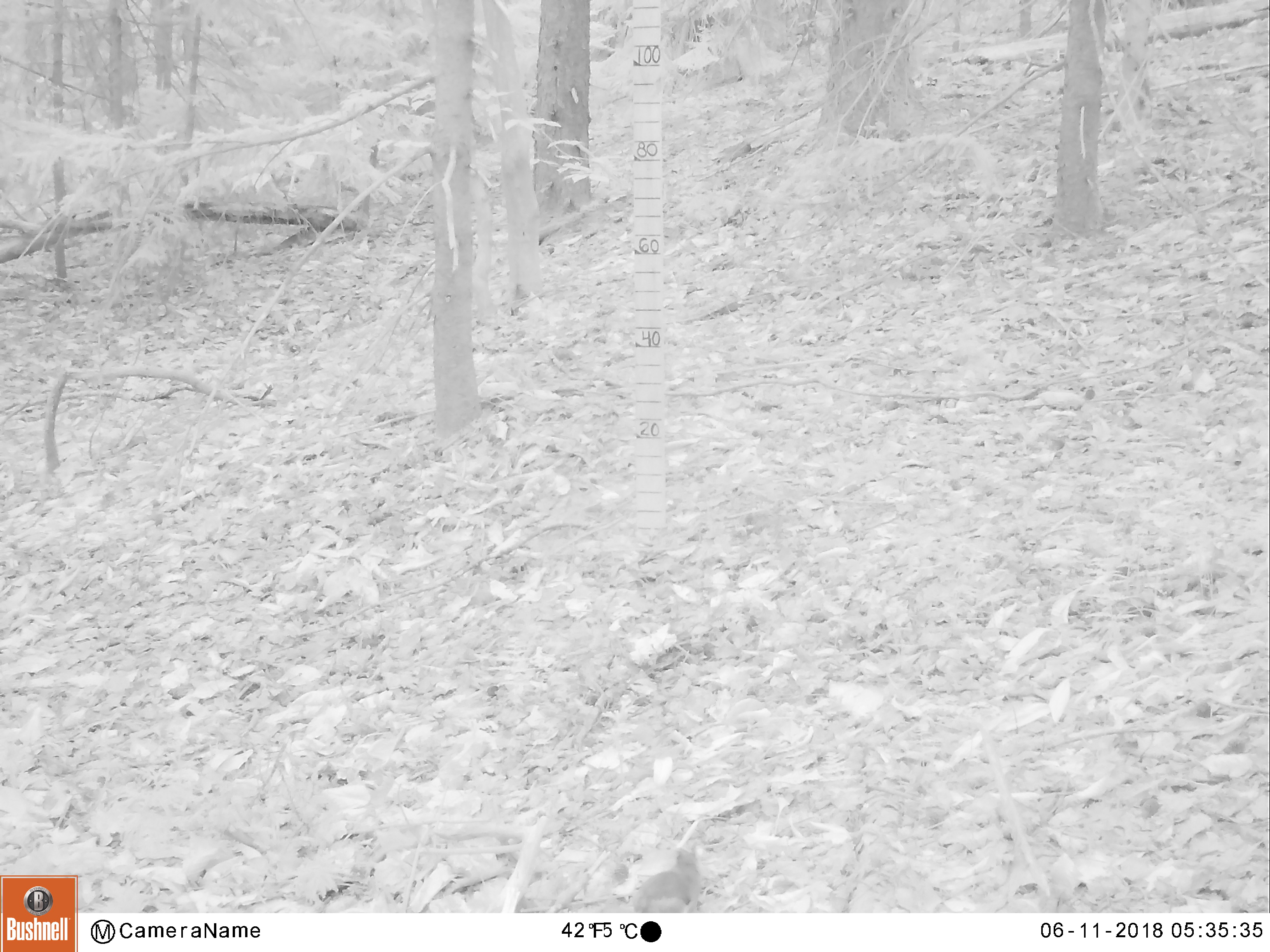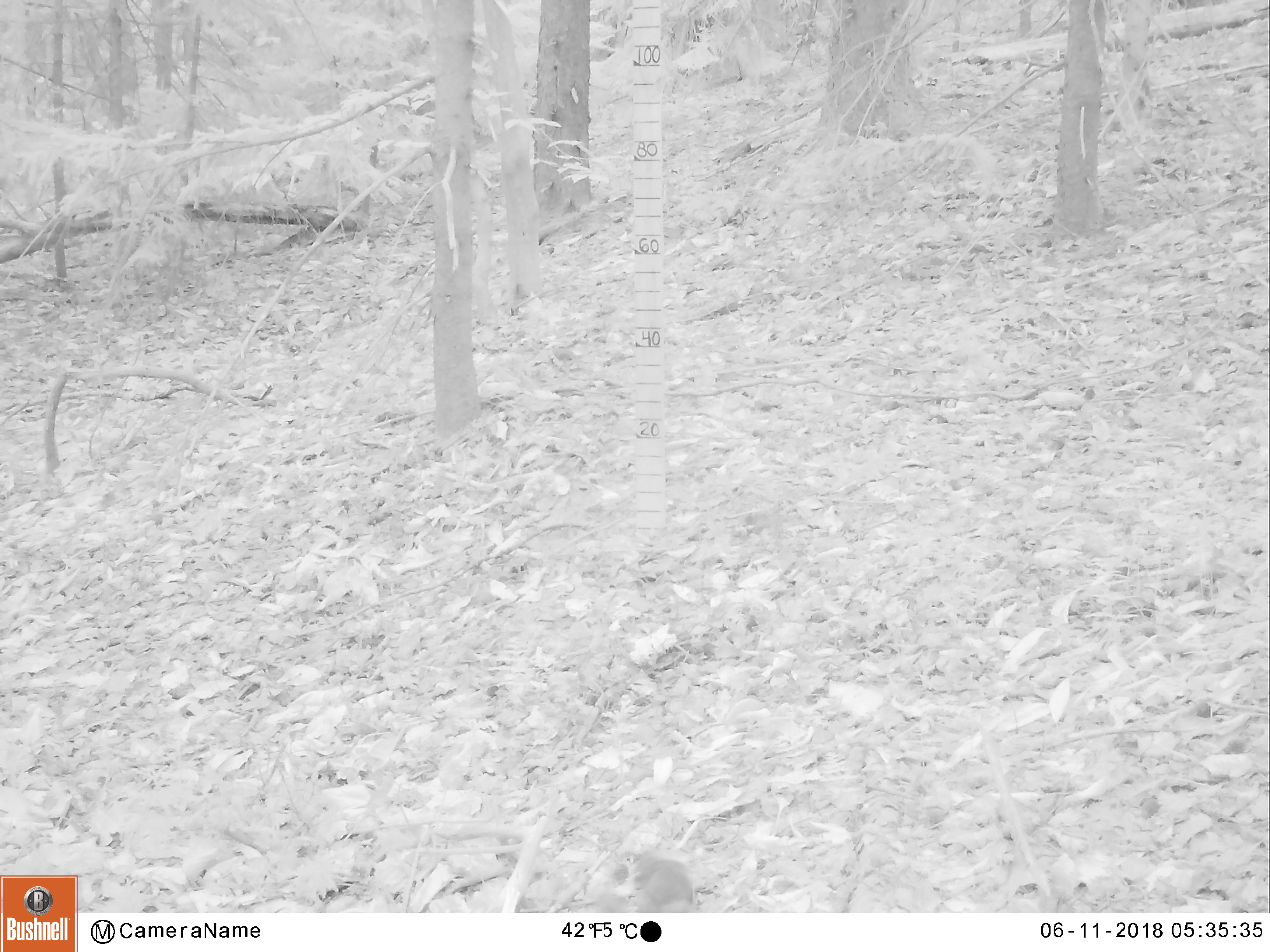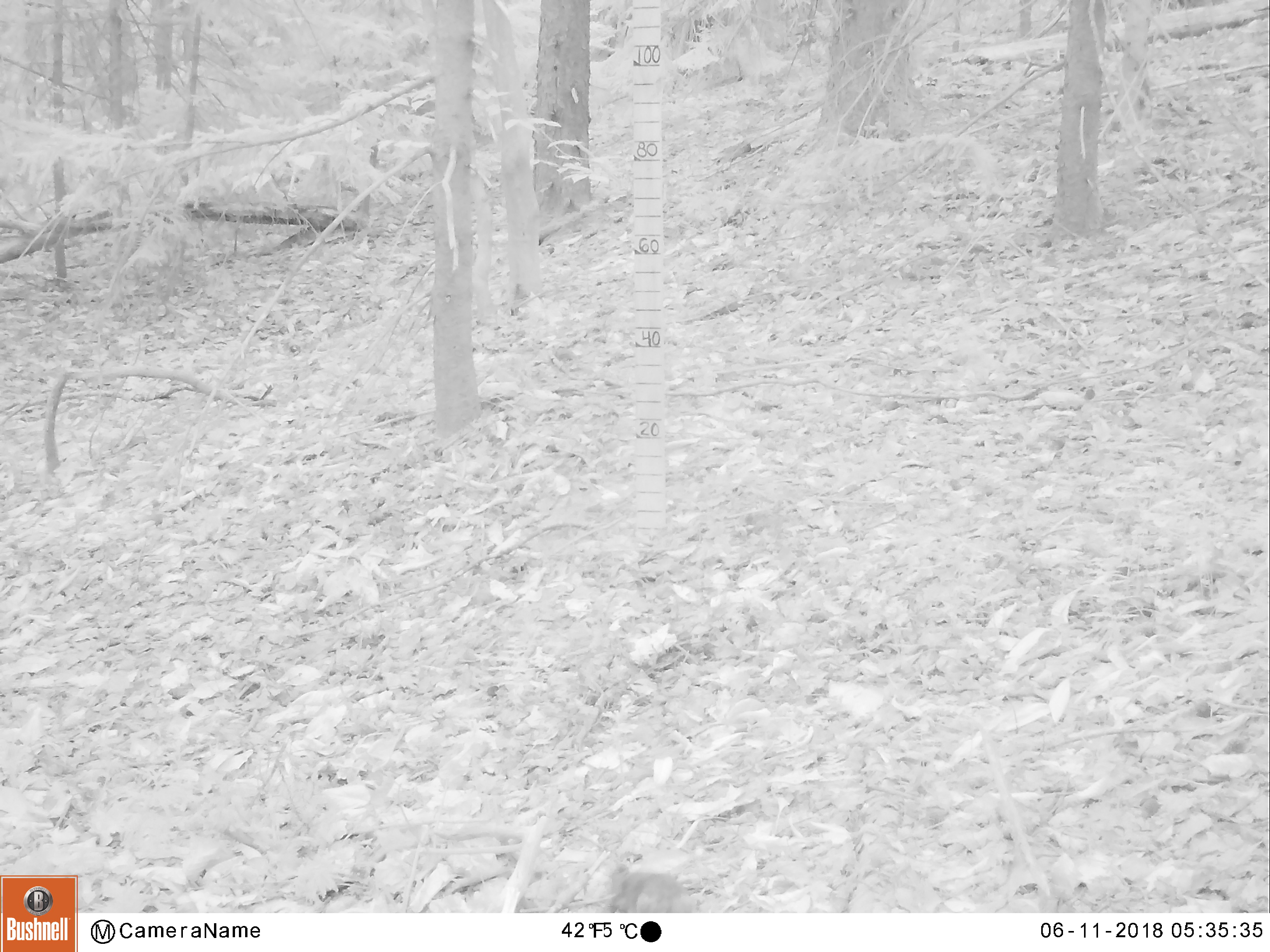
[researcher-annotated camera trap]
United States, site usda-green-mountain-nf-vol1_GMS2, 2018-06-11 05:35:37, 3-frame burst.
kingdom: Animalia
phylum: Chordata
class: Mammalia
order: Rodentia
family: Sciuridae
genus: Tamiasciurus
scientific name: Tamiasciurus hudsonicus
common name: red squirrel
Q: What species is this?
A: Red squirrel (Tamiasciurus hudsonicus).